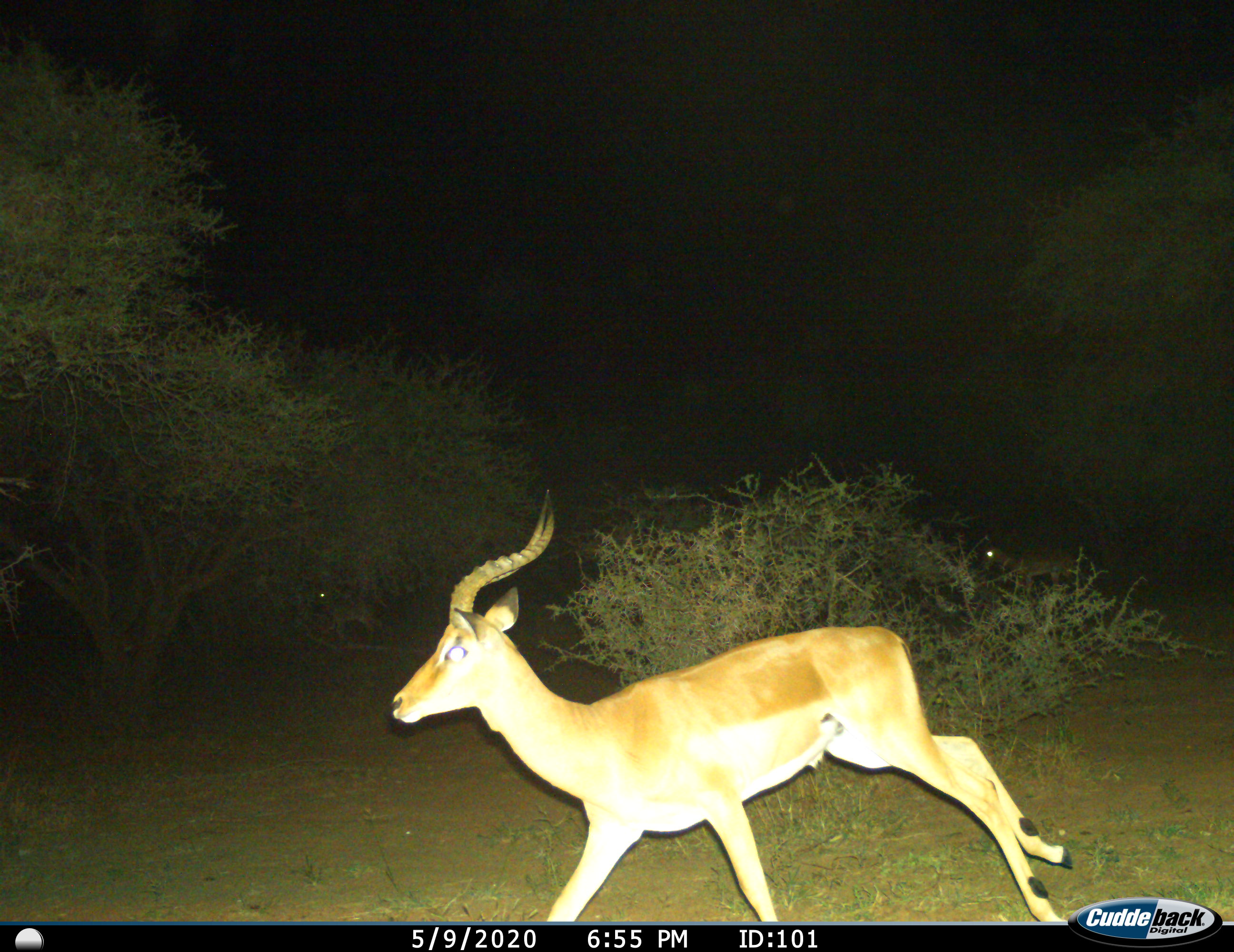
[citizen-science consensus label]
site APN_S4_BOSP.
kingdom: Animalia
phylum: Chordata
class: Mammalia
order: Artiodactyla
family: Bovidae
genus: Aepyceros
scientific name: Aepyceros melampus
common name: impala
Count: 1.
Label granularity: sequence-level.